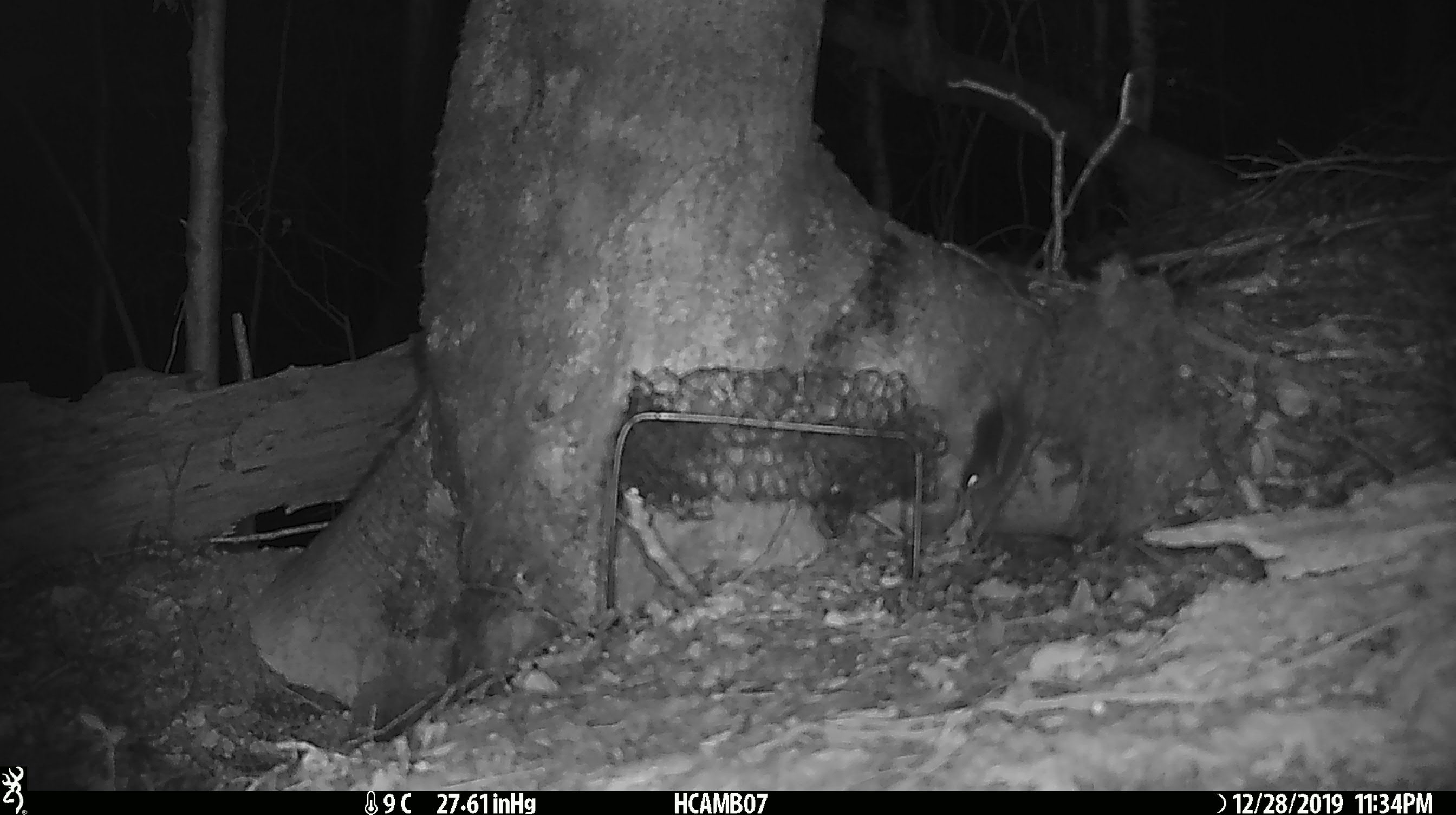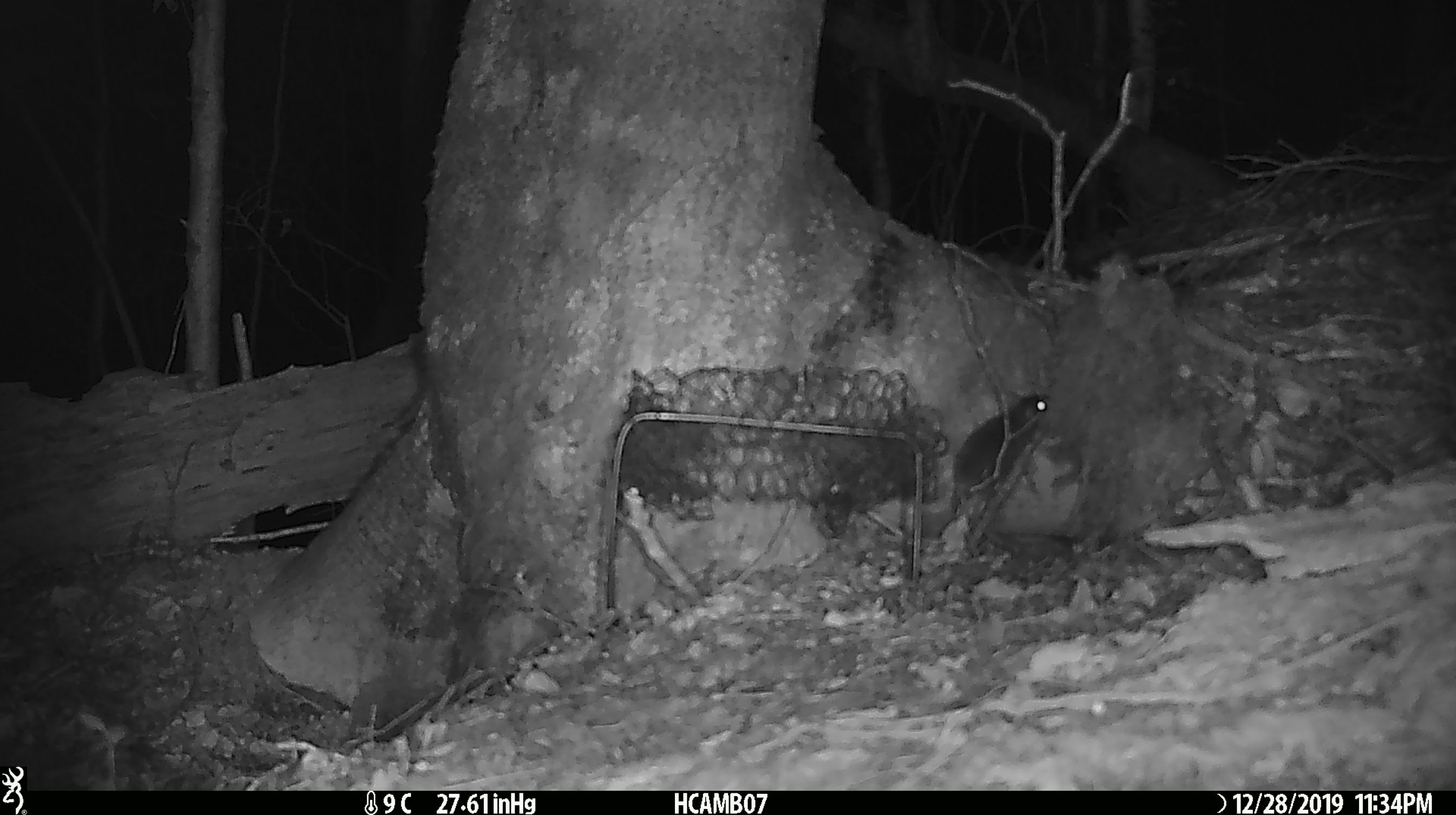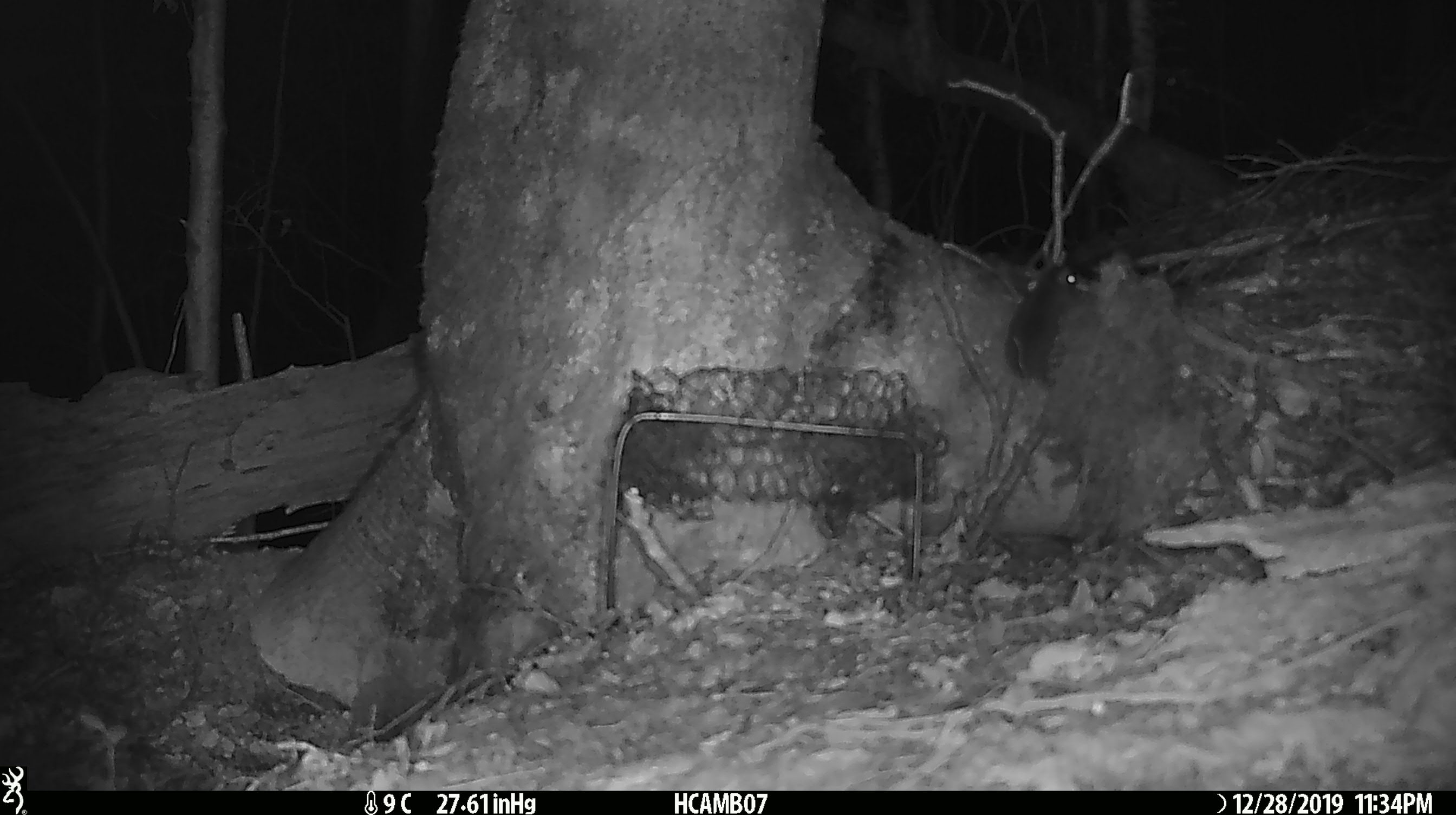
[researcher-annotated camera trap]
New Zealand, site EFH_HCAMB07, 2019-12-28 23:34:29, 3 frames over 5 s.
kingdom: Animalia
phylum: Chordata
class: Mammalia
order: Rodentia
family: Muridae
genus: Mus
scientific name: Mus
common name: mouse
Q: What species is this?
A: Mouse (Mus).